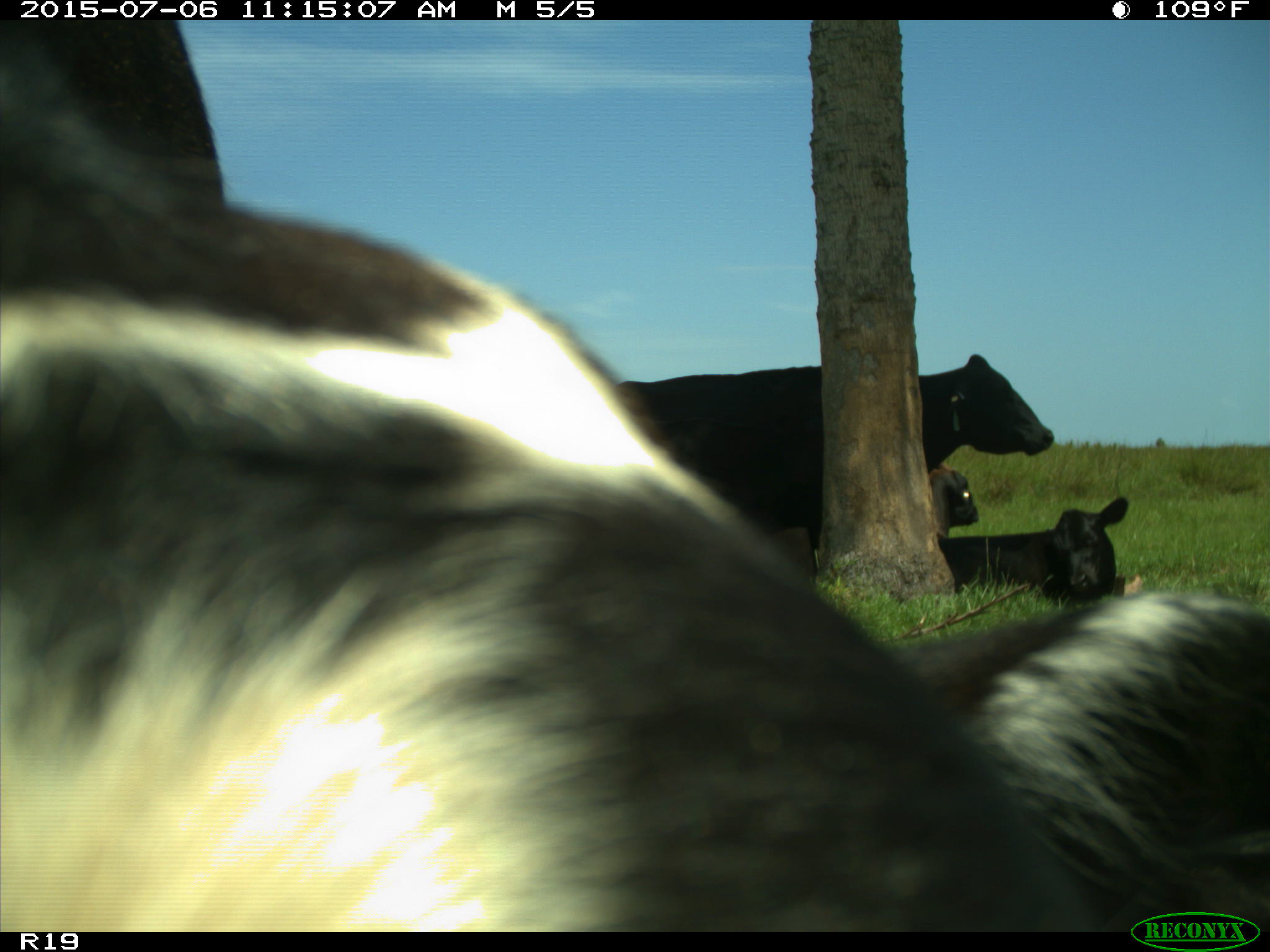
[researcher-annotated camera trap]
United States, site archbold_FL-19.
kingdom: Animalia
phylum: Chordata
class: Mammalia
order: Artiodactyla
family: Bovidae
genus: Bos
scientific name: Bos taurus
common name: domestic cow